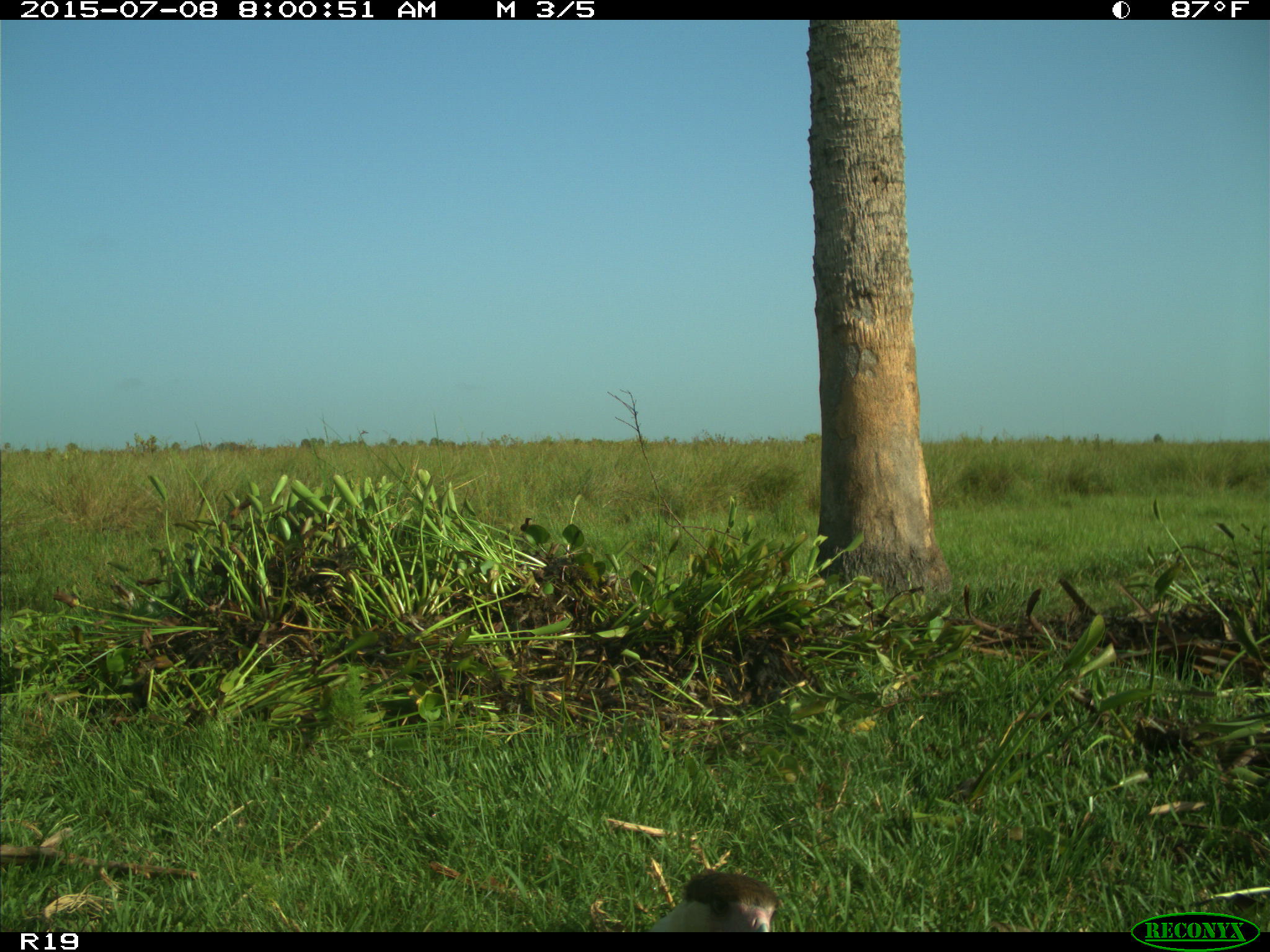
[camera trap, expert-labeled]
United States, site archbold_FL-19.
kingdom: Animalia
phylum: Chordata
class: Aves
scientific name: Aves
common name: birds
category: unidentified bird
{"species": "unidentified bird (birds) (Aves)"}